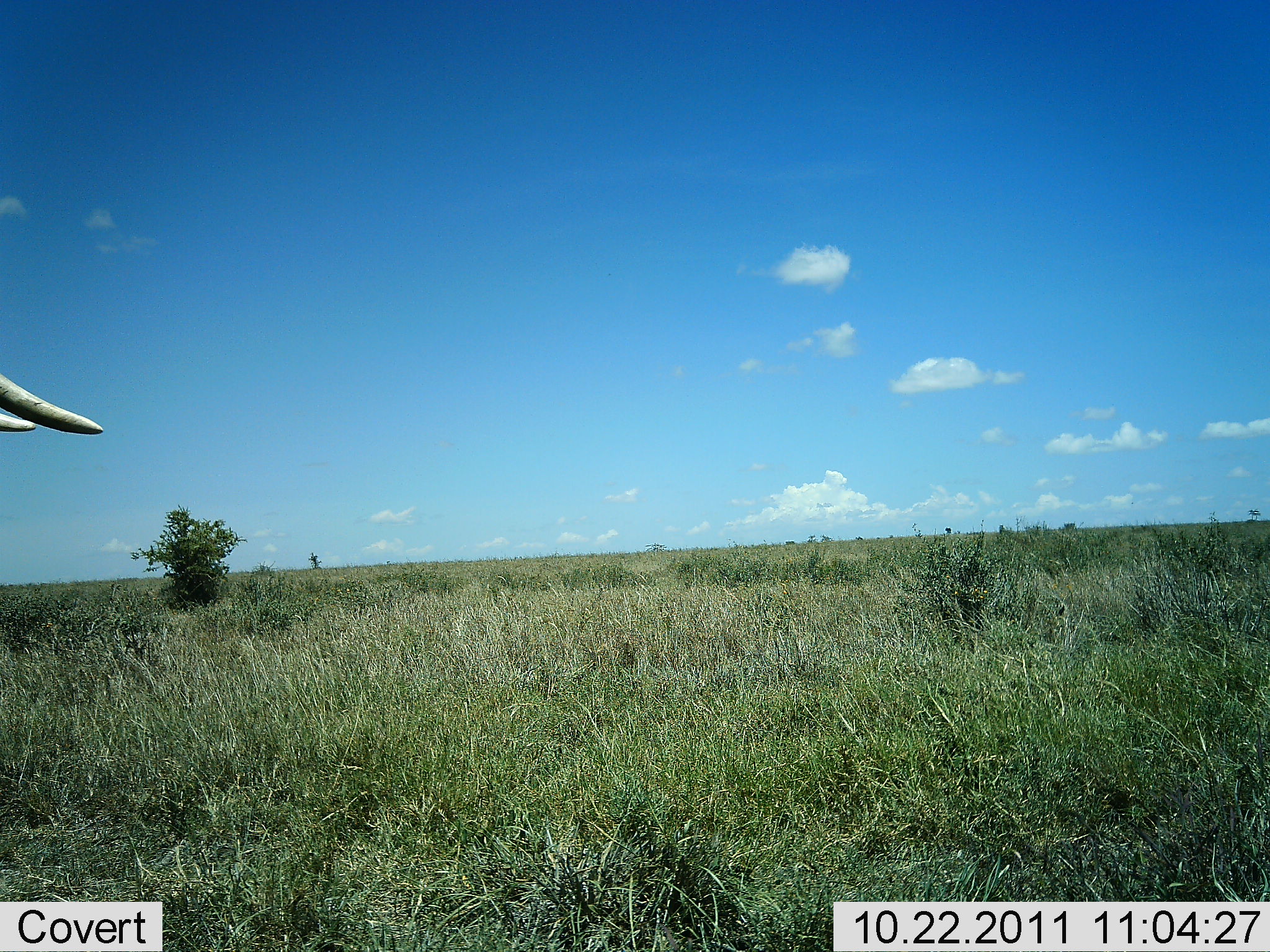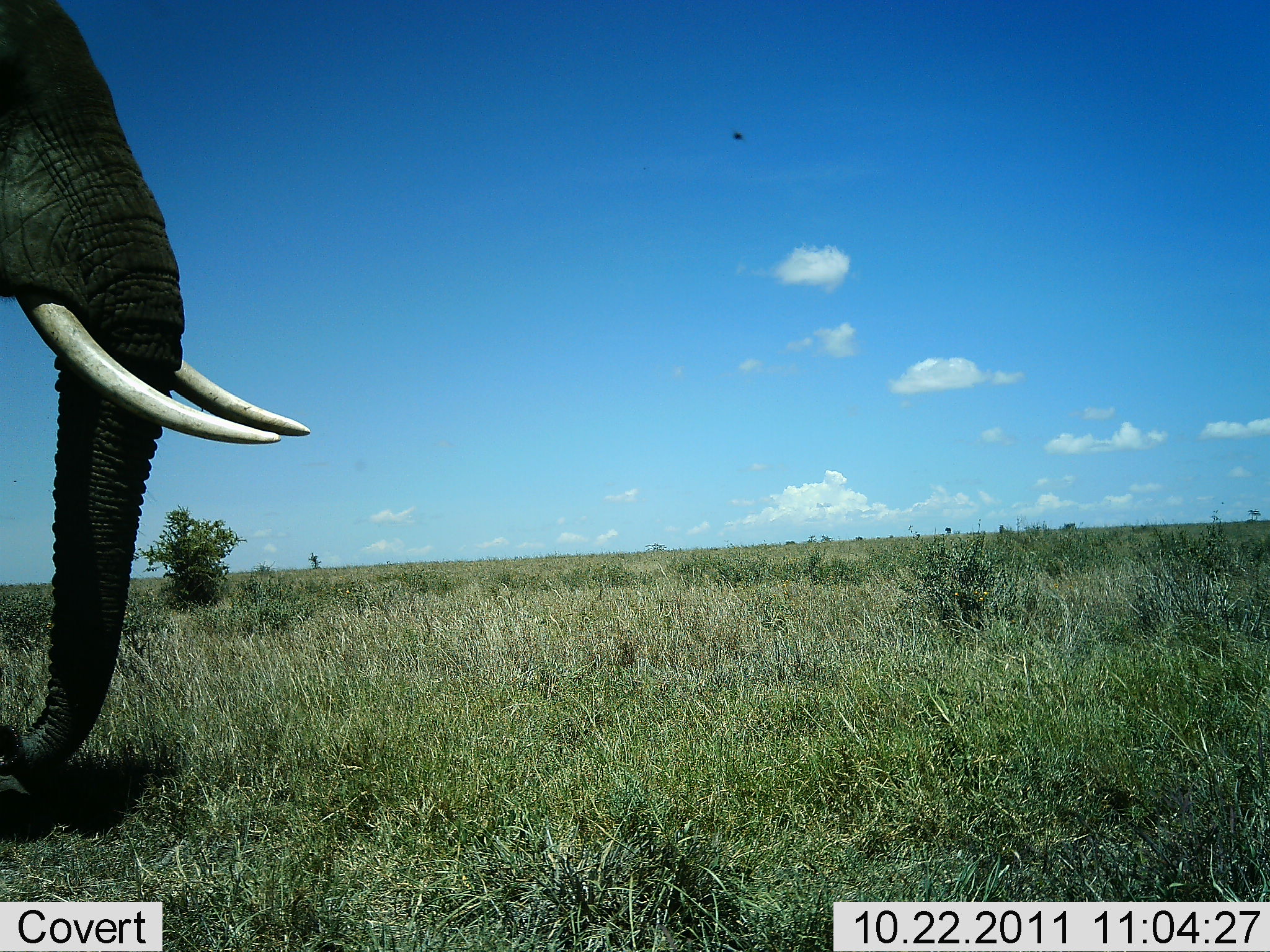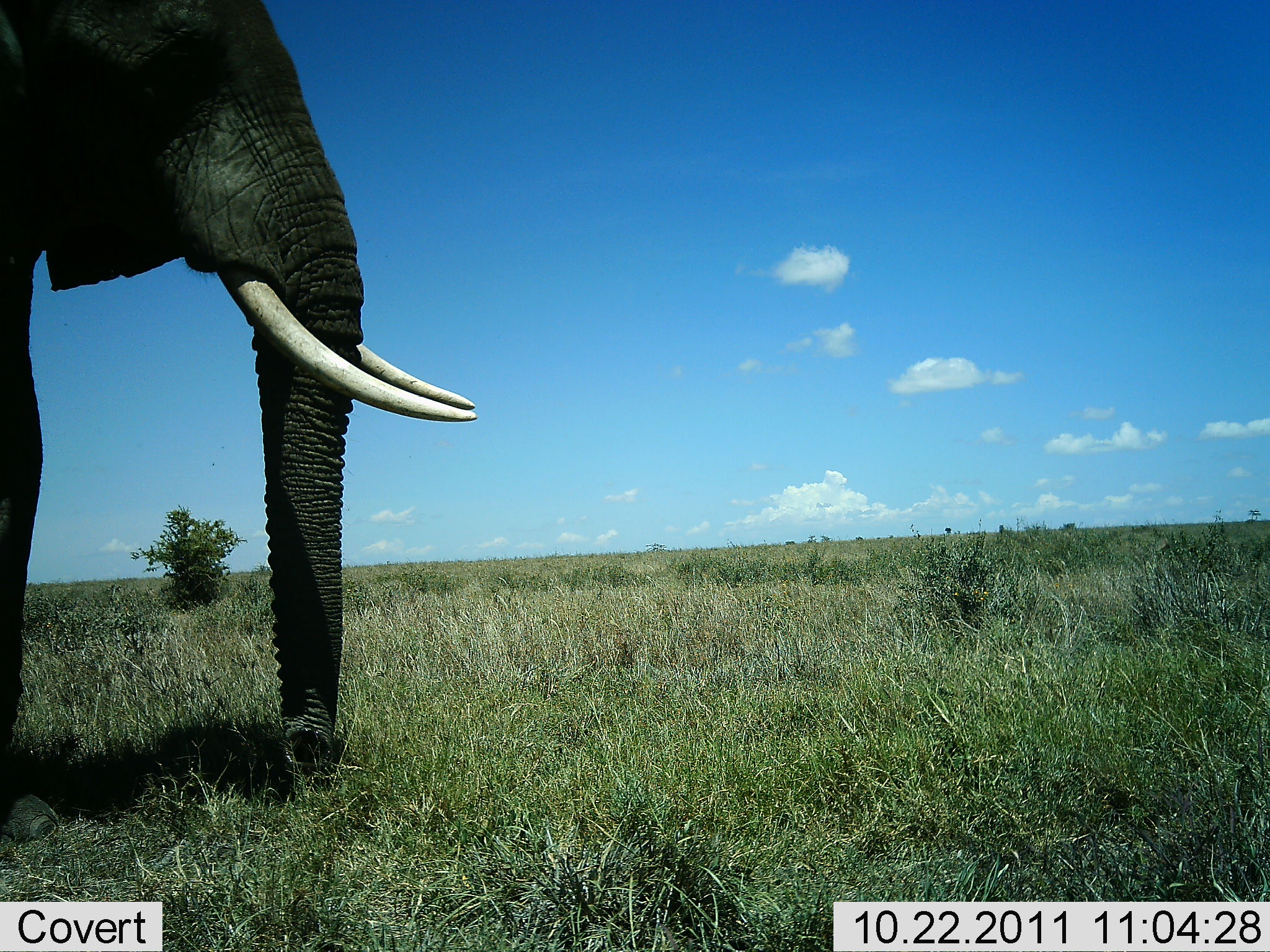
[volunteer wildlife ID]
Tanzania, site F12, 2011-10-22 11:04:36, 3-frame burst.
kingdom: Animalia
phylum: Chordata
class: Mammalia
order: Proboscidea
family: Elephantidae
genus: Loxodonta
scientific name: Loxodonta africana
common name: african bush elephant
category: elephant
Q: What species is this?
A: Elephant (african bush elephant) (Loxodonta africana).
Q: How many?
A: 1.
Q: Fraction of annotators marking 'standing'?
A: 0%.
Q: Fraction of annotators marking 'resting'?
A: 0%.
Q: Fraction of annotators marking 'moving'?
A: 100%.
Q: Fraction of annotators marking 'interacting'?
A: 0%.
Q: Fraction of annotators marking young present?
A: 0%.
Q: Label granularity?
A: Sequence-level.